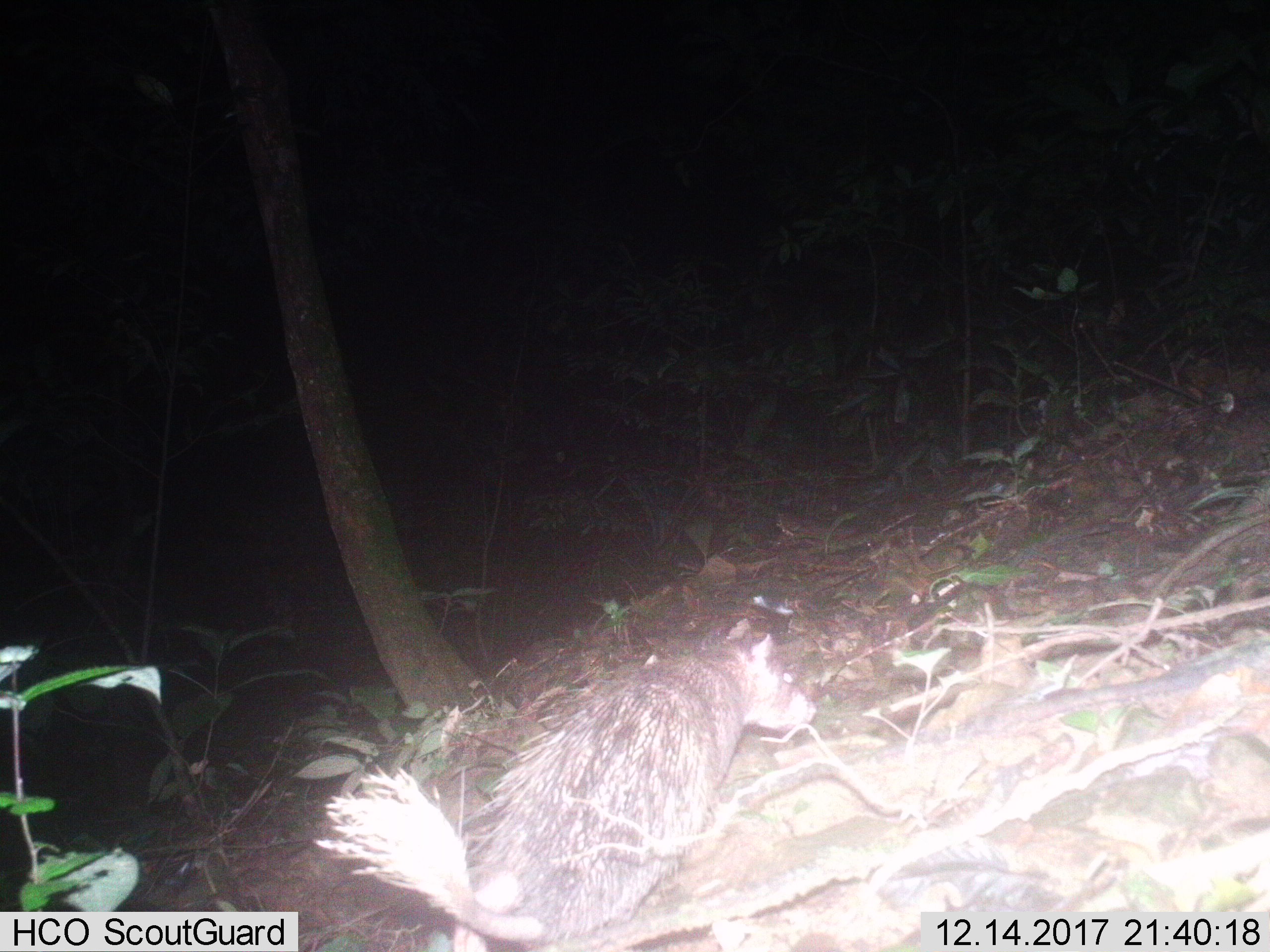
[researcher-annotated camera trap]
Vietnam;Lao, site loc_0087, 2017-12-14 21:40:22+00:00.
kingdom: Animalia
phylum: Chordata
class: Mammalia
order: Rodentia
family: Hystricidae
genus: Atherurus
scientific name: Atherurus macrourus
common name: asiatic brush-tailed porcupine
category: asiatic brush tailed porcupine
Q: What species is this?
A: Asiatic brush tailed porcupine (asiatic brush-tailed porcupine) (Atherurus macrourus).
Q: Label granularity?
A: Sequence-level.